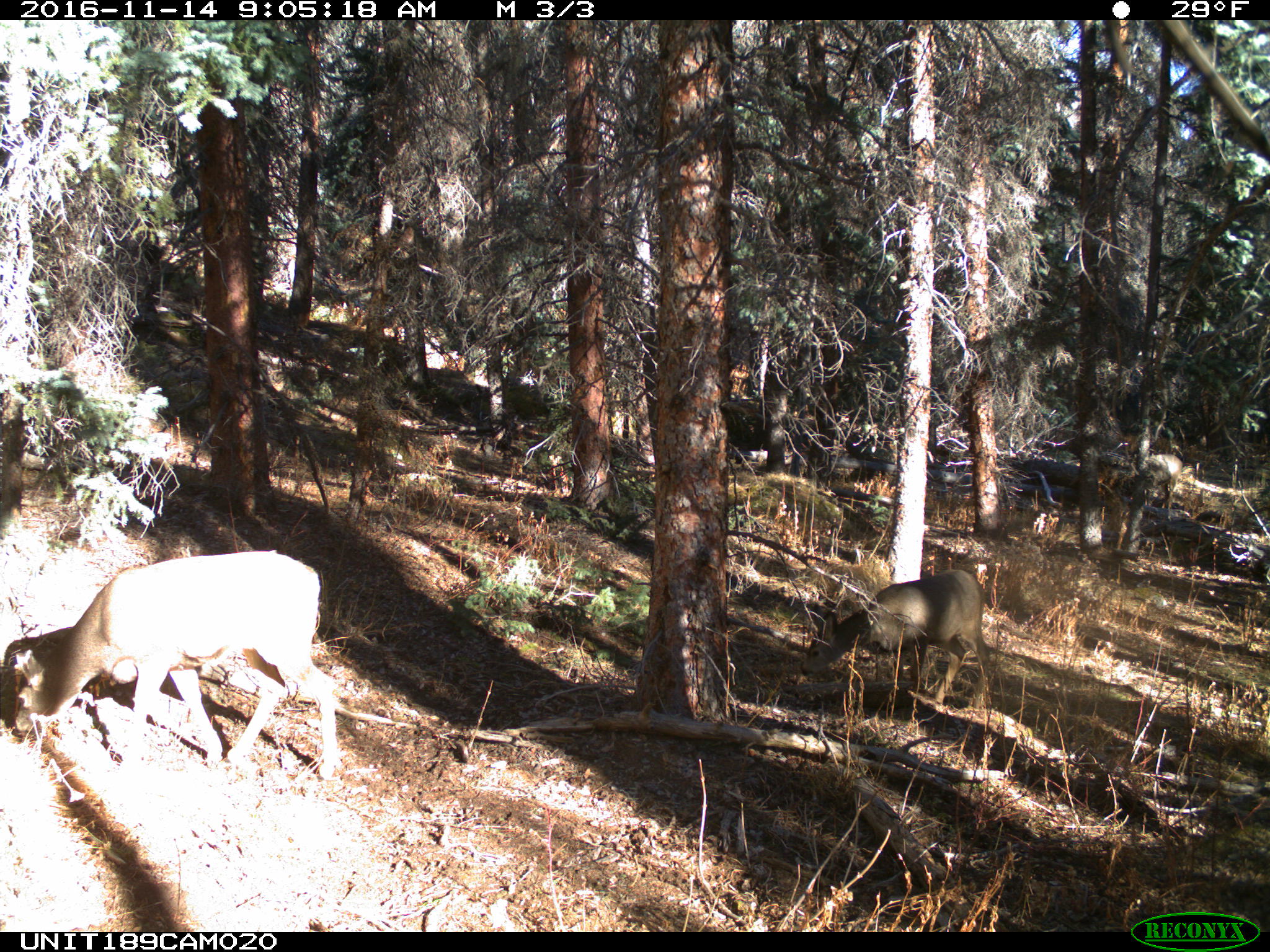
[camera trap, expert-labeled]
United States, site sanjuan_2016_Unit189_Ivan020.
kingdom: Animalia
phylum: Chordata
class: Mammalia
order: Artiodactyla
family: Cervidae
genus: Odocoileus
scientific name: Odocoileus hemionus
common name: mule deer